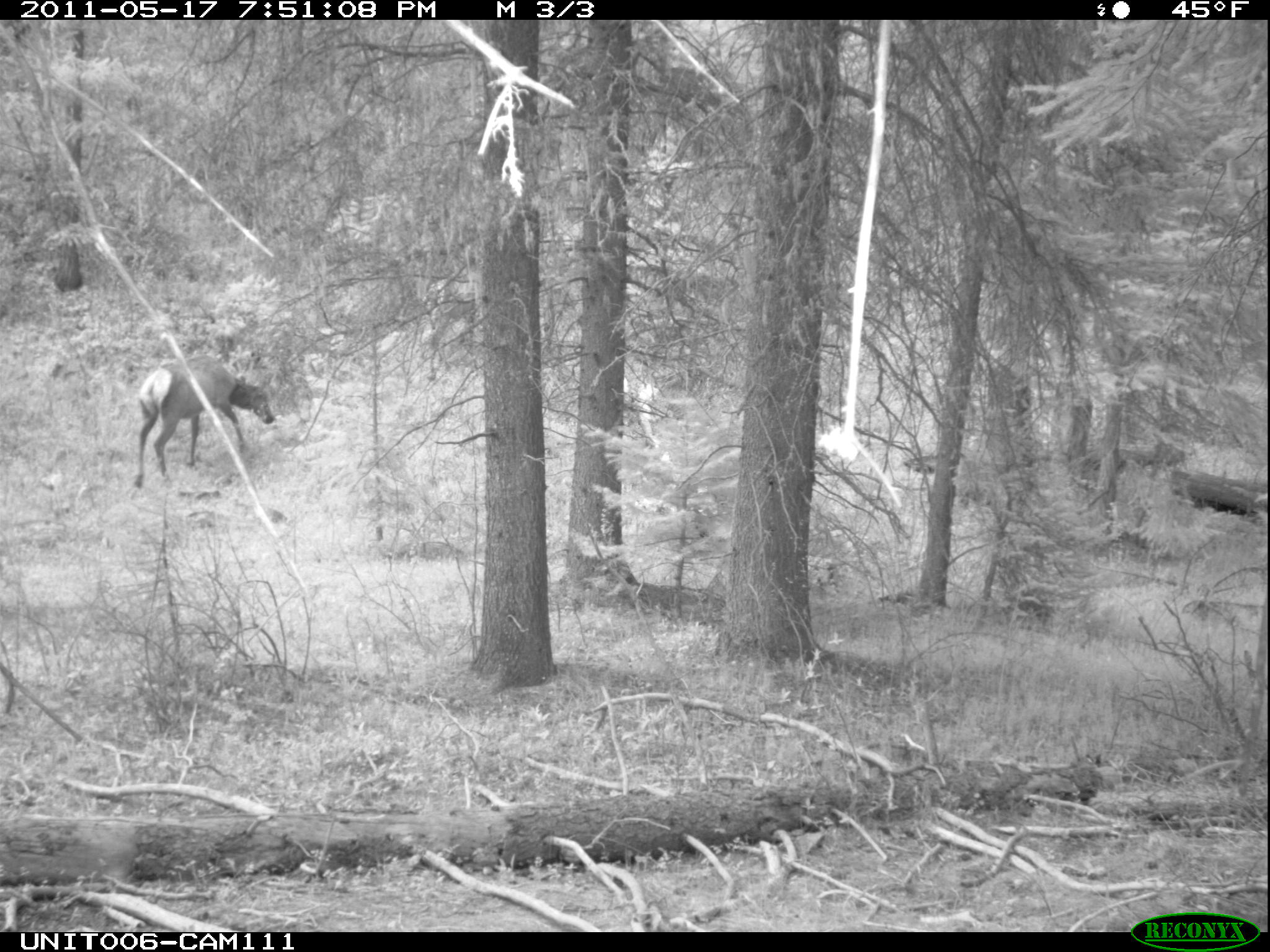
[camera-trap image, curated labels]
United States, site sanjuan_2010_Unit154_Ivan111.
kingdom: Animalia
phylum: Chordata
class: Mammalia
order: Artiodactyla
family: Cervidae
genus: Cervus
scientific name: Cervus elaphus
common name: red deer